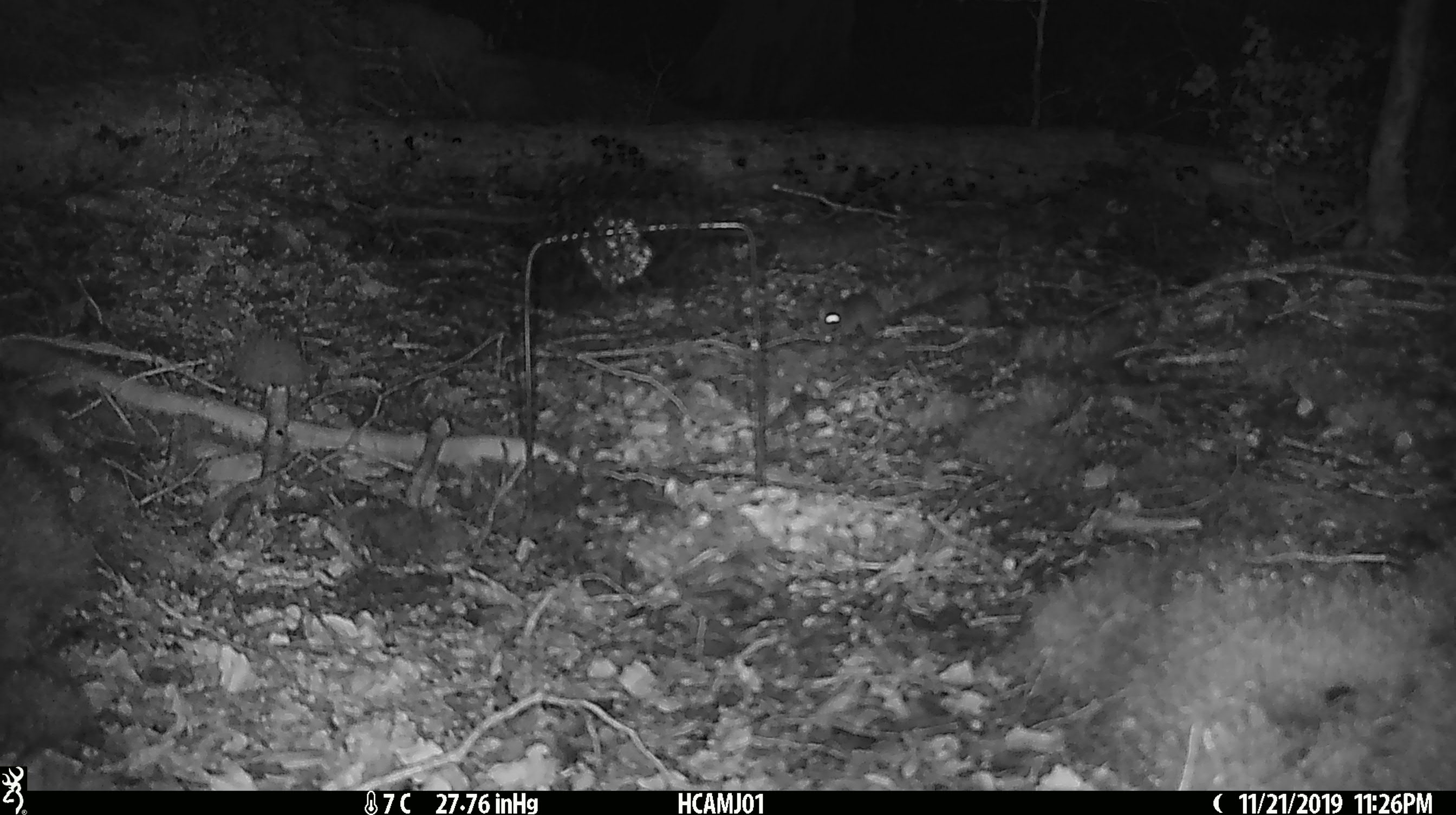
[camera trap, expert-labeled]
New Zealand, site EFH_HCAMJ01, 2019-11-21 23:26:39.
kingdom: Animalia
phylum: Chordata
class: Mammalia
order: Rodentia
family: Muridae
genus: Mus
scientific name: Mus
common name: mouse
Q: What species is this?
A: Mouse (Mus).